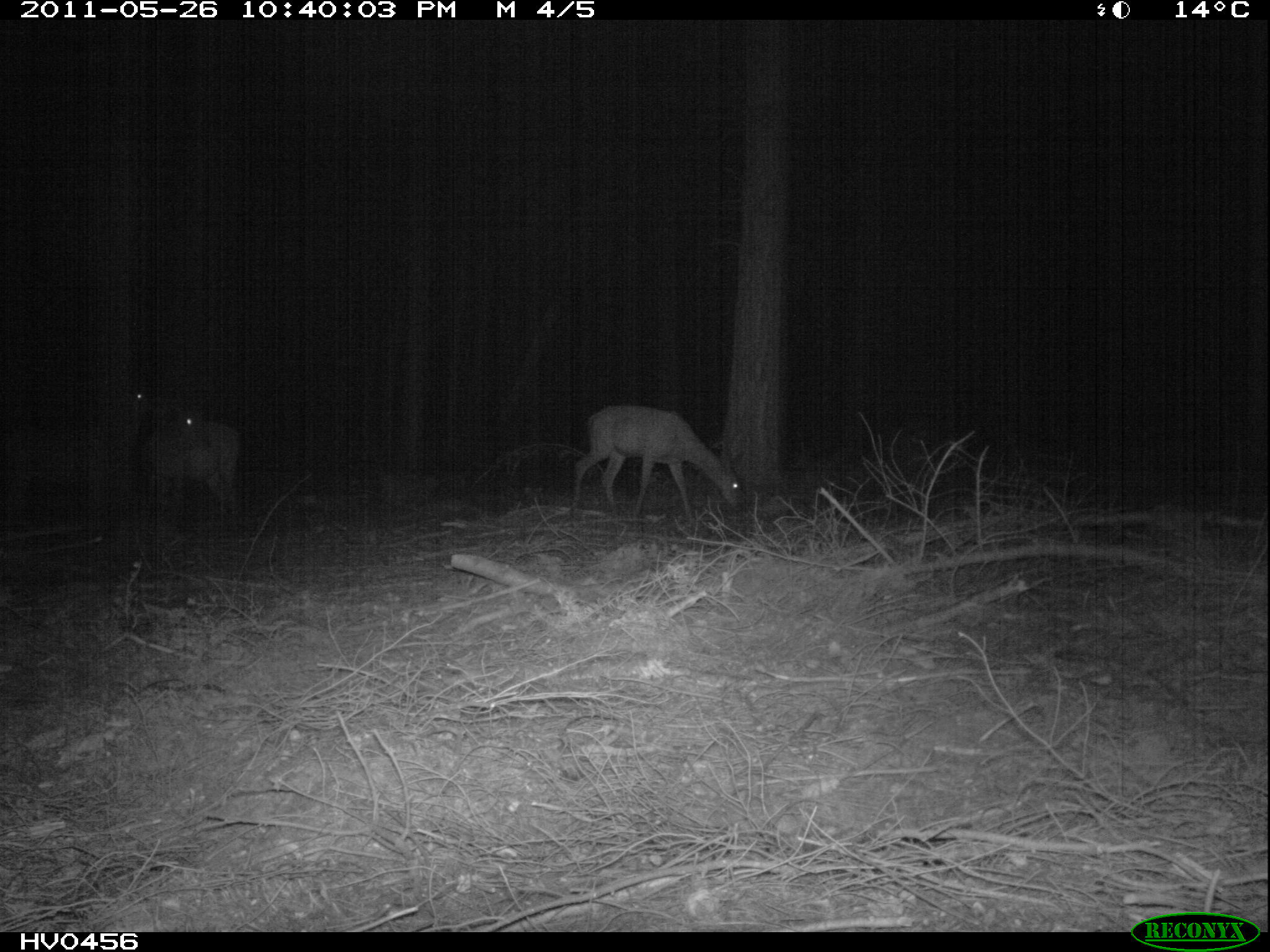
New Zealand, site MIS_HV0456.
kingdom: Animalia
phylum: Chordata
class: Mammalia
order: Artiodactyla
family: Cervidae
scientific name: Cervidae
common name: deer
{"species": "deer (Cervidae)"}